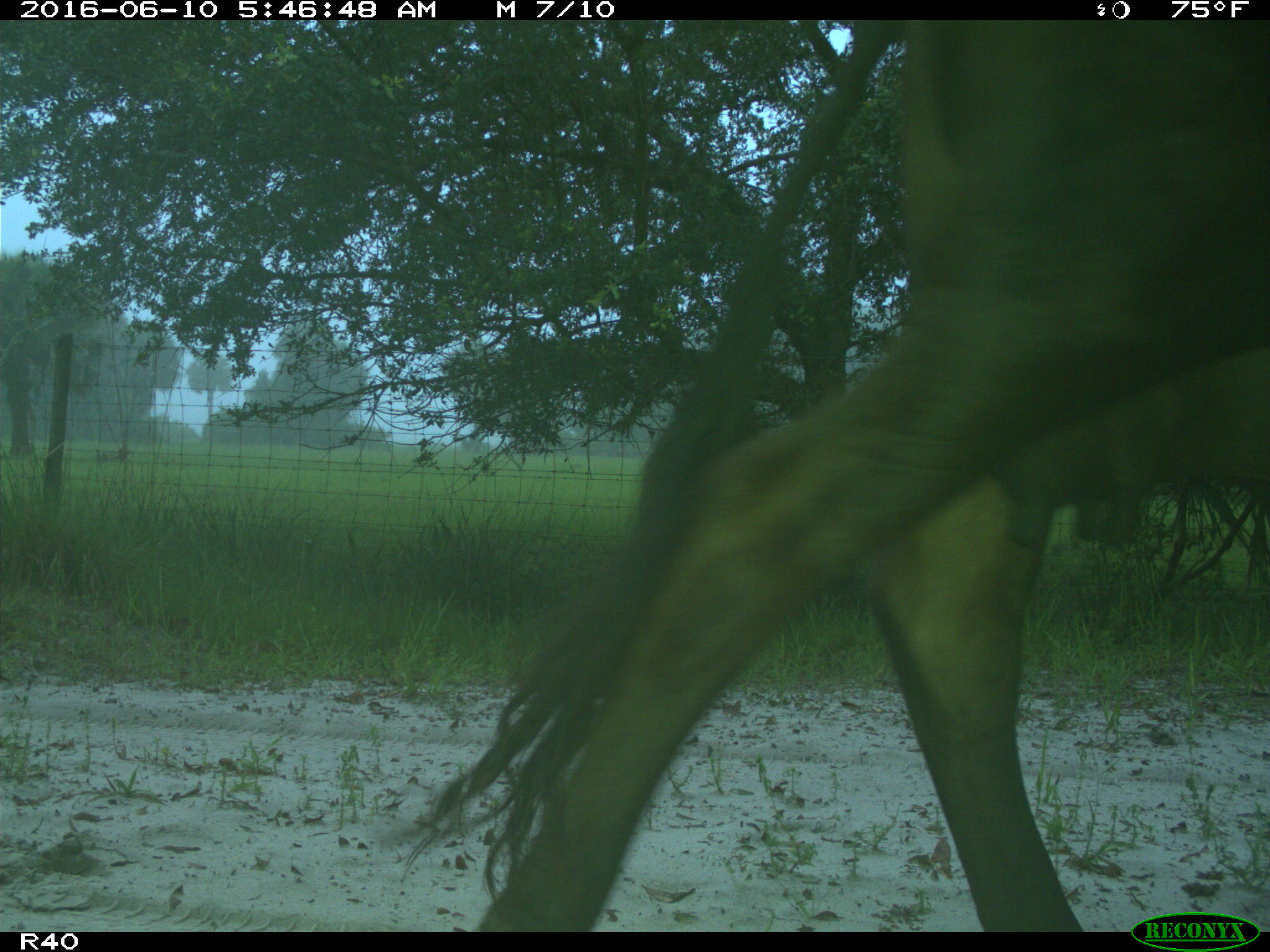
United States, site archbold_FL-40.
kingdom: Animalia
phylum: Chordata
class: Mammalia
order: Artiodactyla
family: Bovidae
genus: Bos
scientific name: Bos taurus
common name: domestic cow